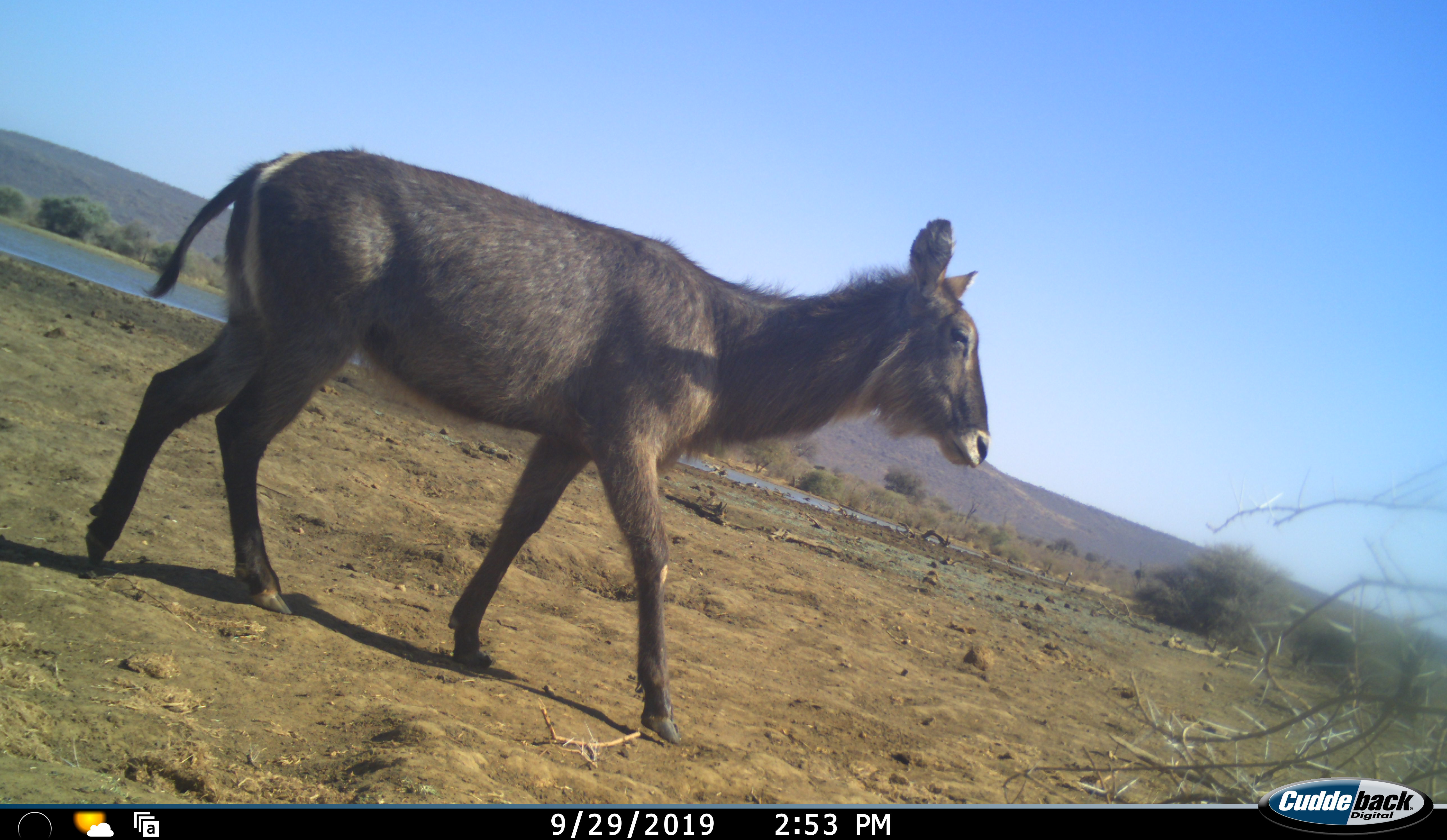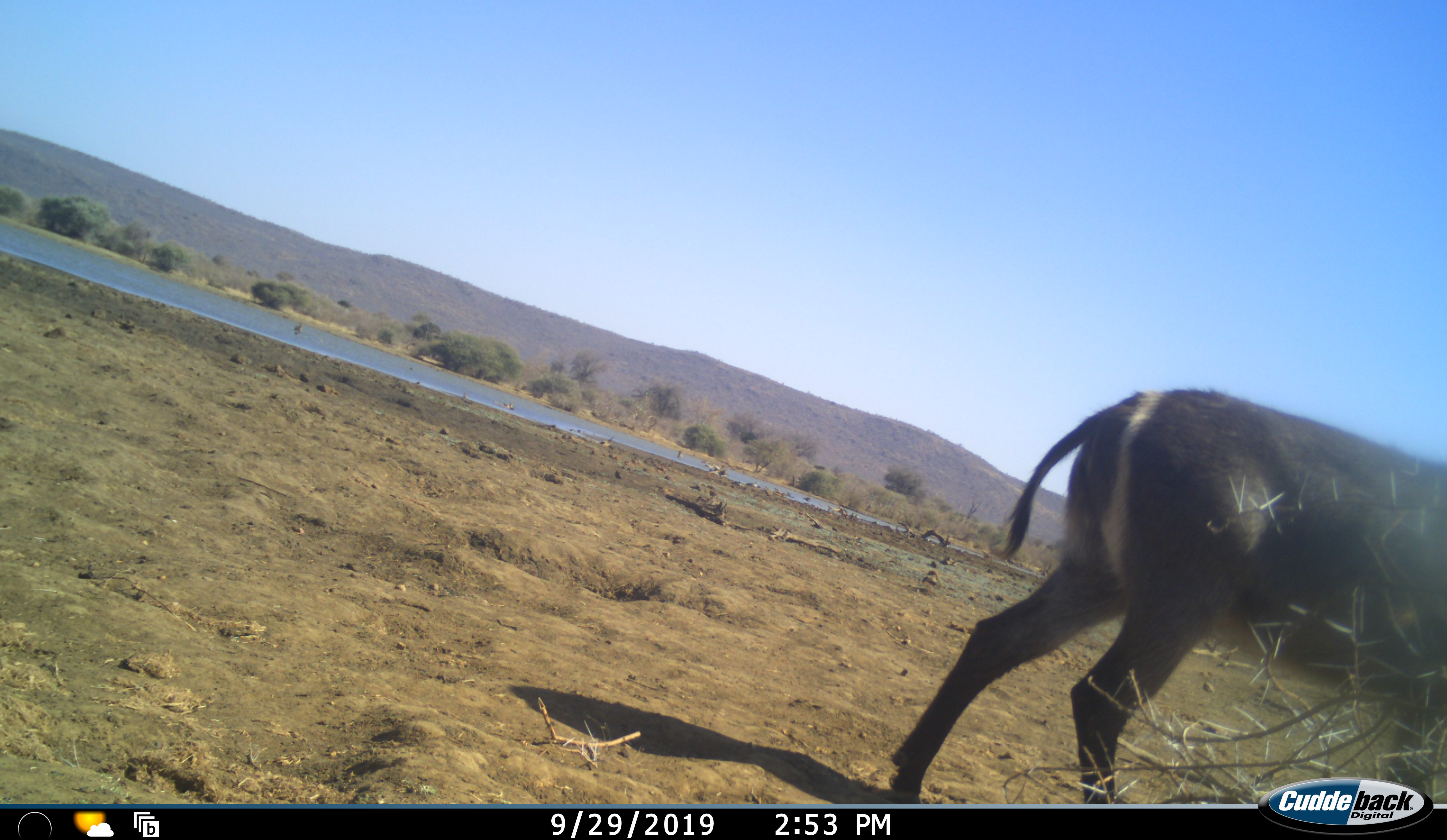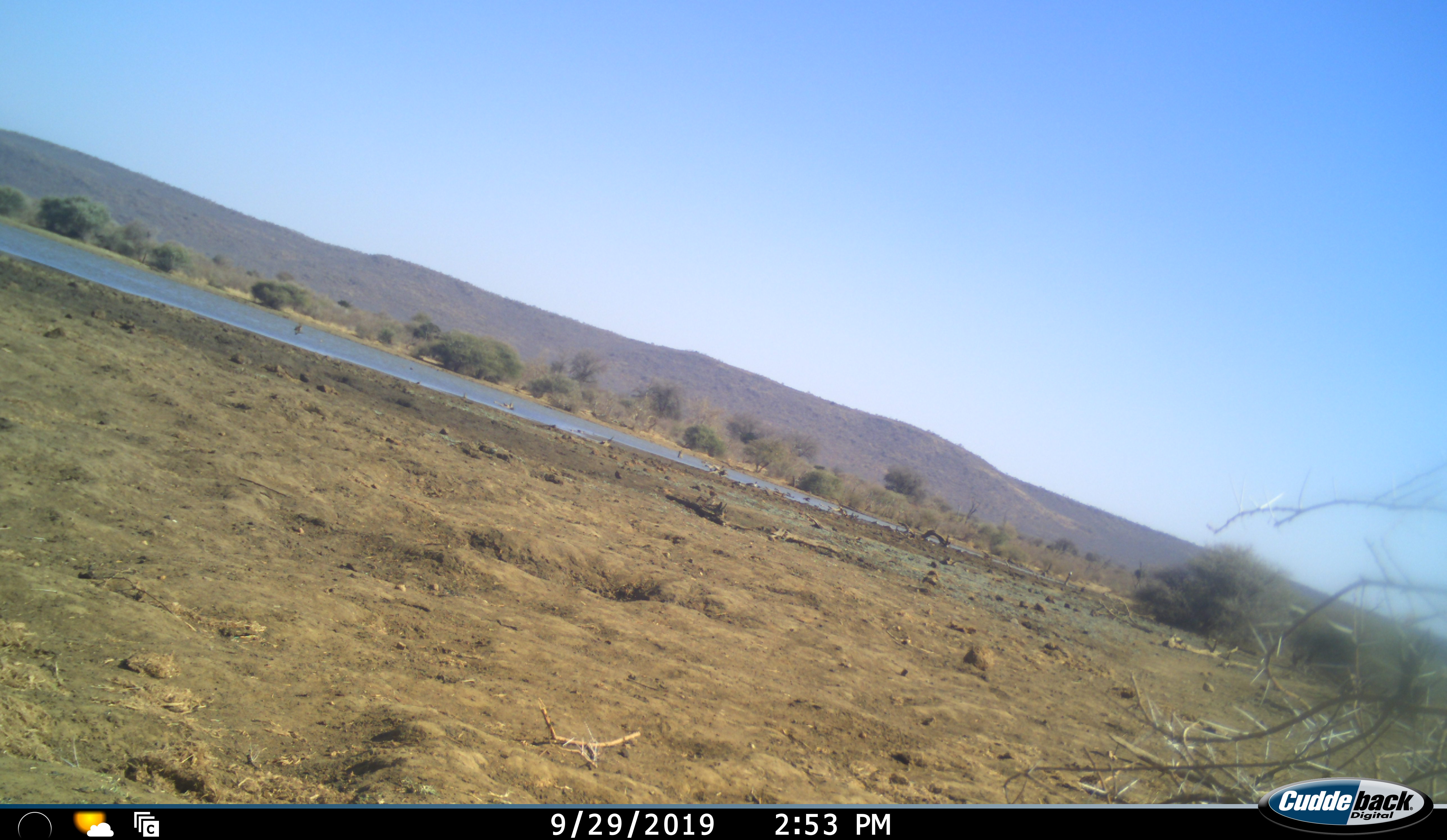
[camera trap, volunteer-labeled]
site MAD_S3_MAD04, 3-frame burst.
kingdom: Animalia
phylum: Chordata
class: Mammalia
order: Artiodactyla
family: Bovidae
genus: Kobus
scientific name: Kobus ellipsiprymnus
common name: waterbuck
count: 1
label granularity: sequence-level